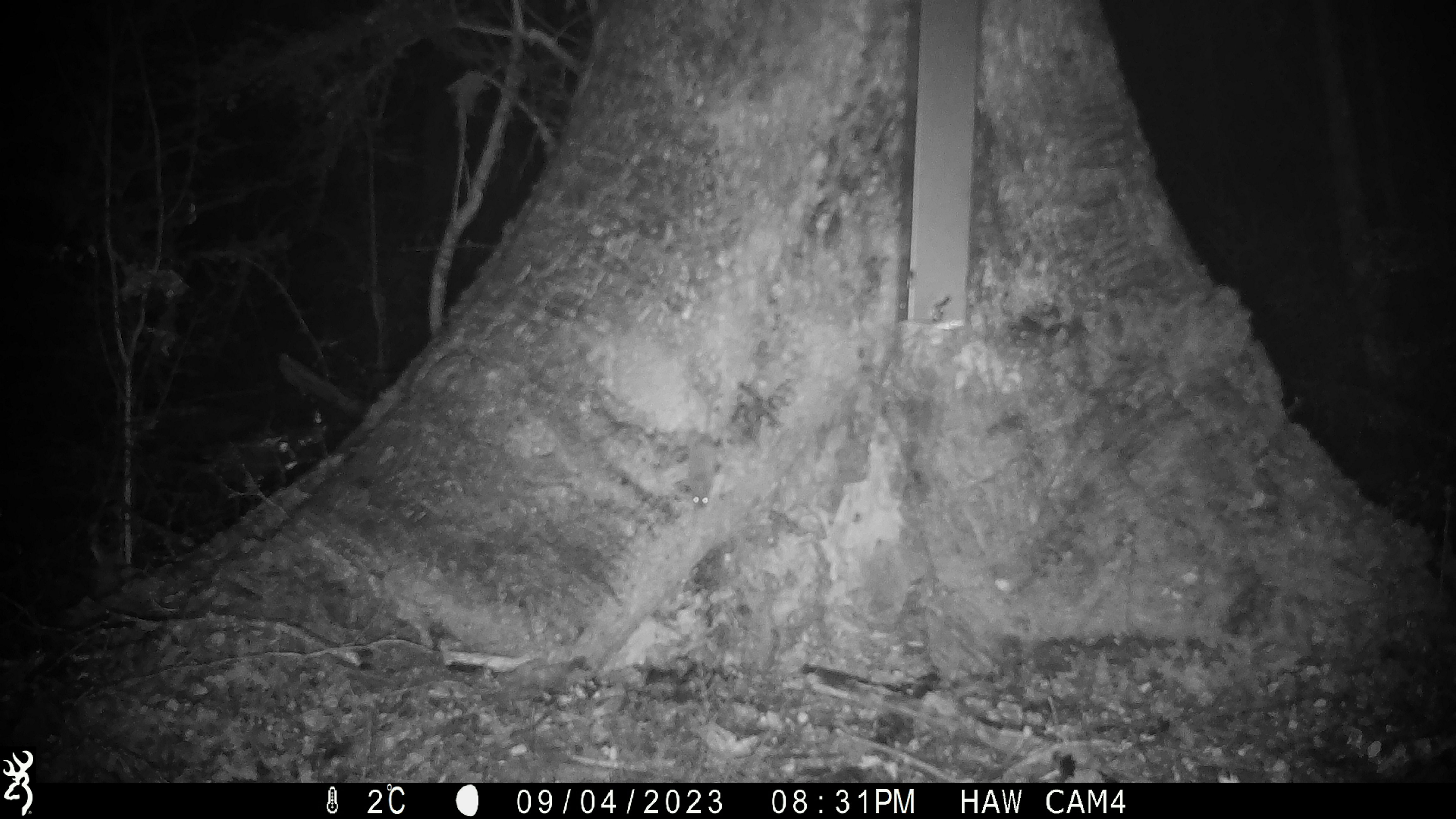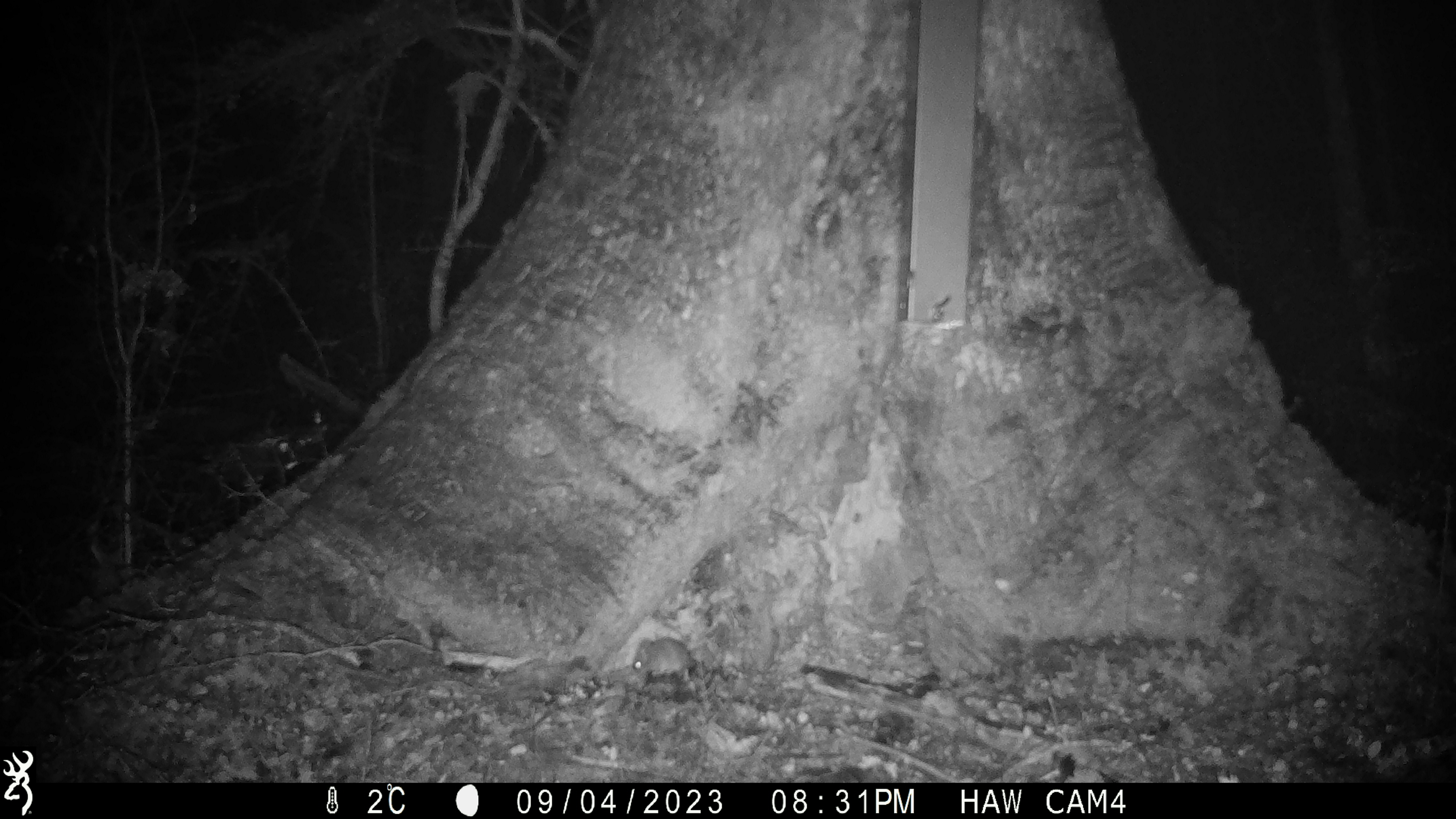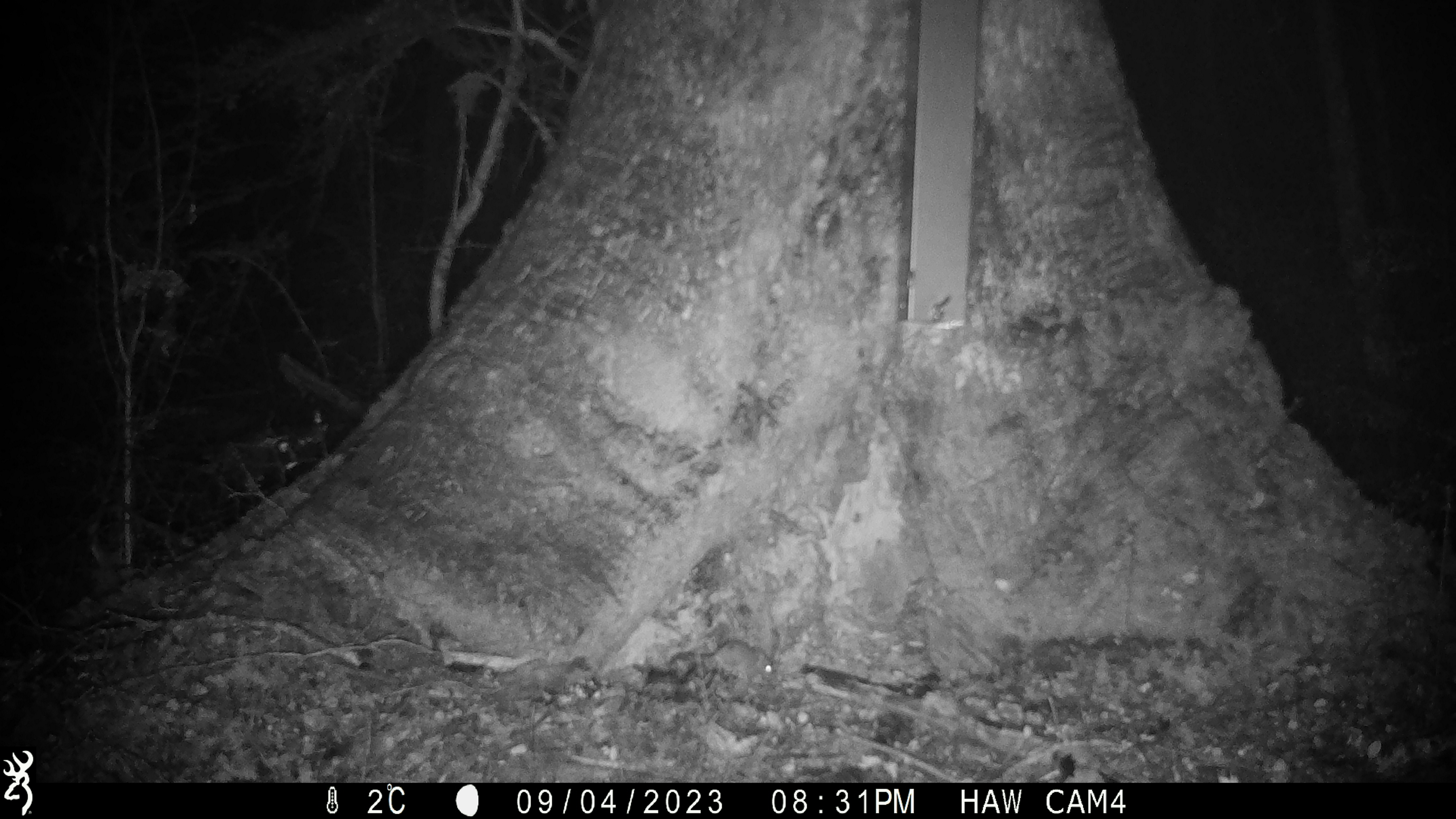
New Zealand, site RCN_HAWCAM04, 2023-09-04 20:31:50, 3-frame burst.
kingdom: Animalia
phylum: Chordata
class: Mammalia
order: Rodentia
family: Muridae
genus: Mus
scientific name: Mus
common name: mouse